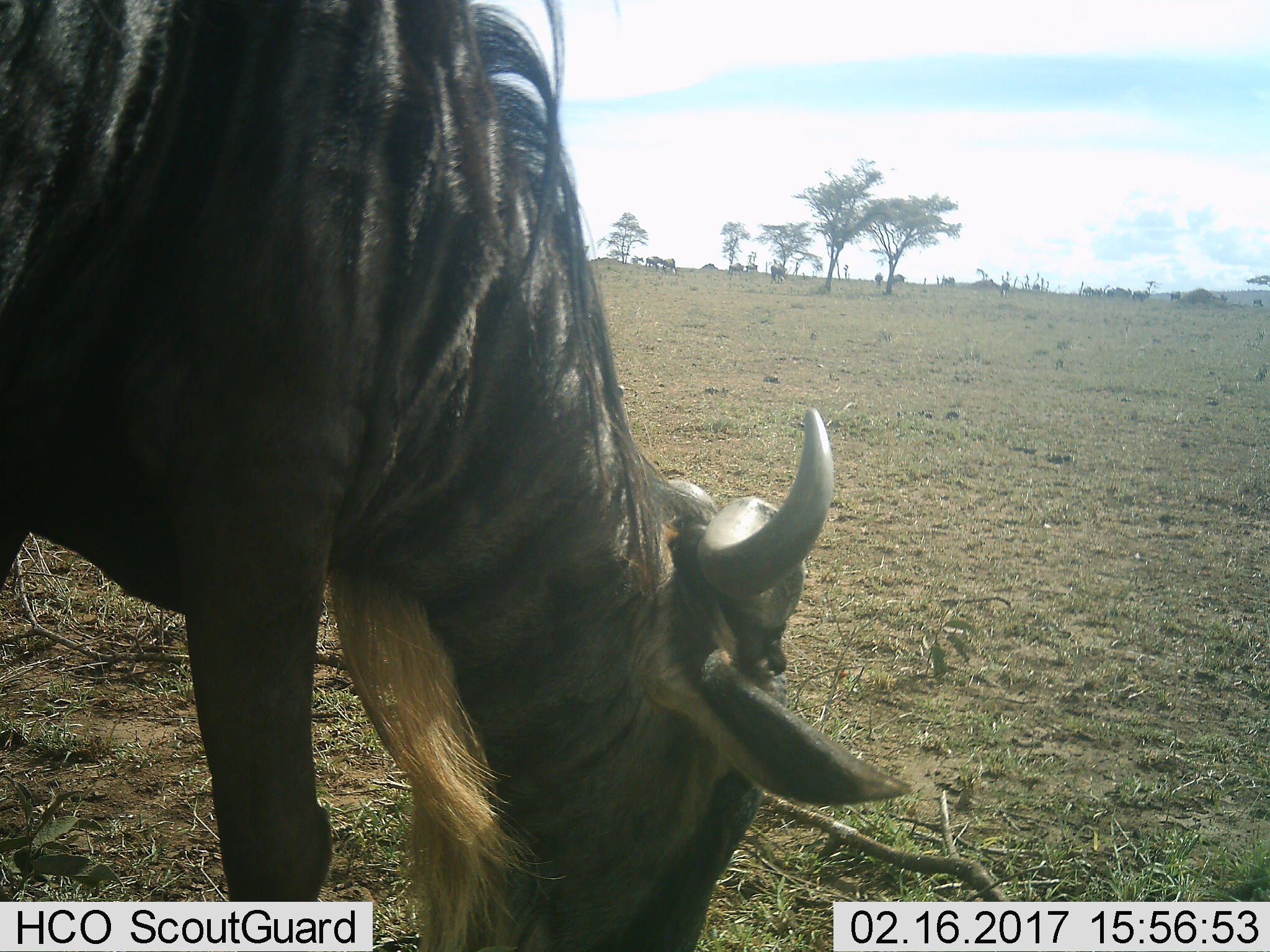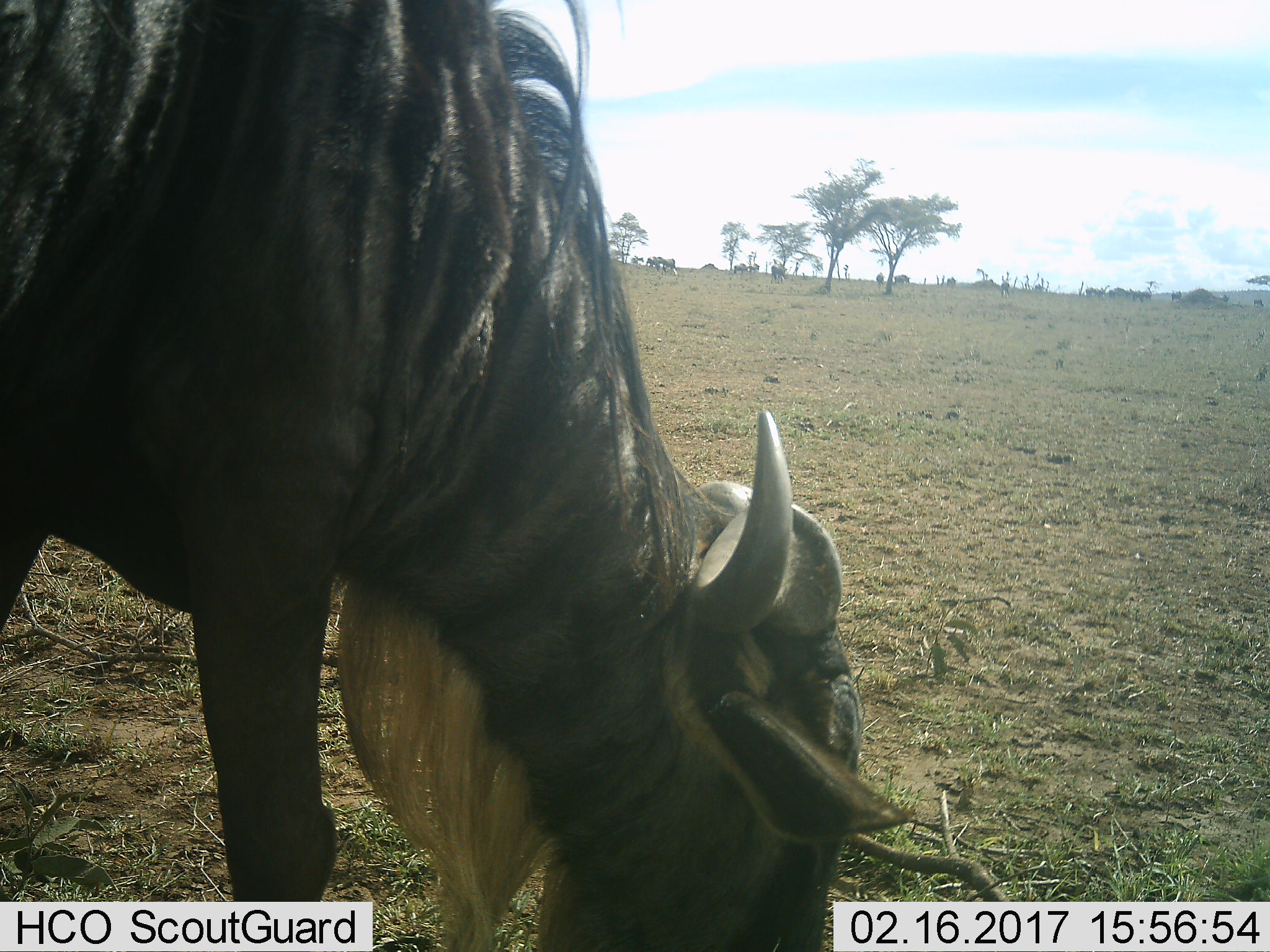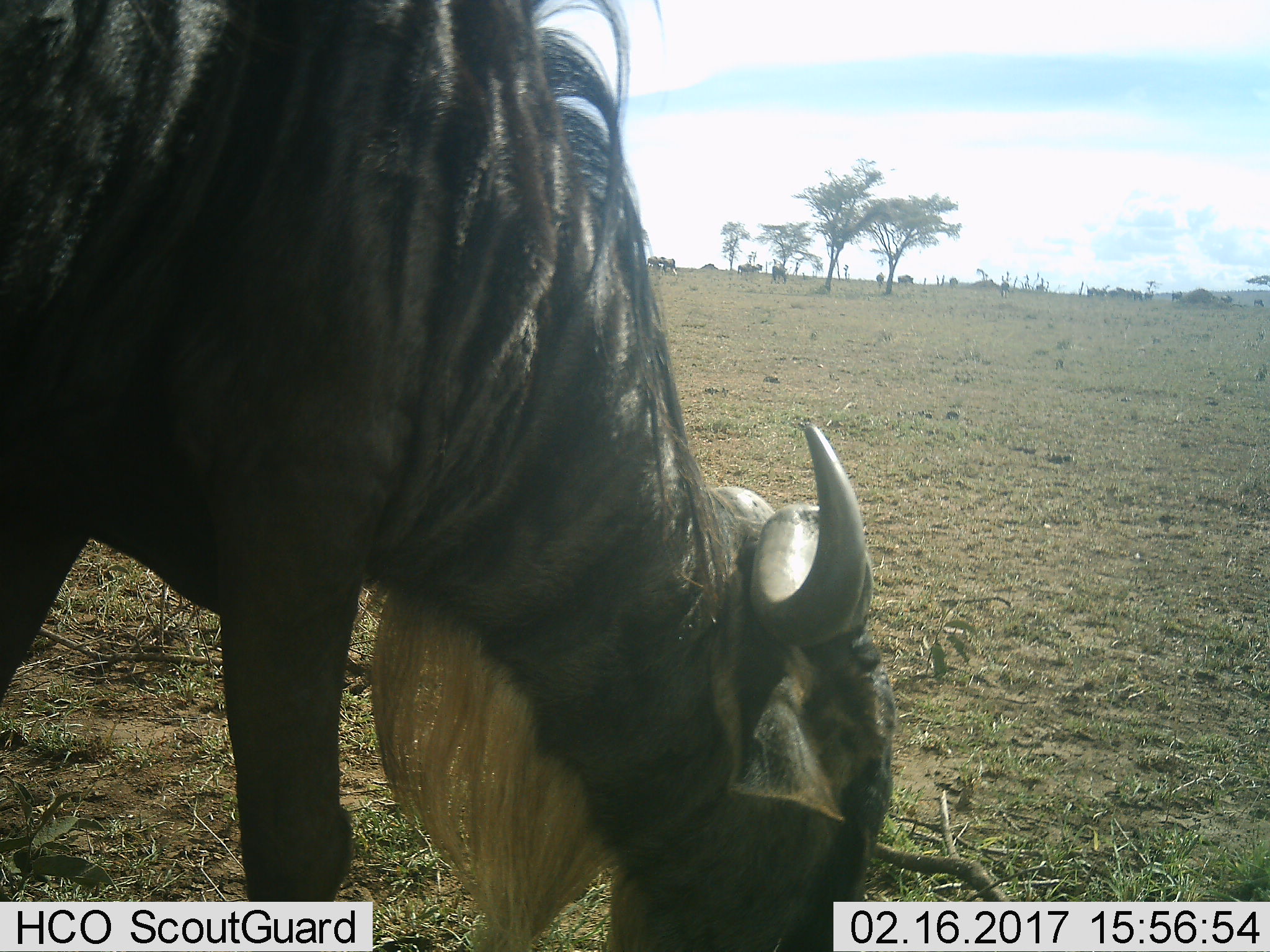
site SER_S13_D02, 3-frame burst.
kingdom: Animalia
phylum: Chordata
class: Mammalia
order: Artiodactyla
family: Bovidae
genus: Connochaetes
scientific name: Connochaetes taurinus taurinus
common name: blue wildebeest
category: wildebeestblue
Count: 11-50.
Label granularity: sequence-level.